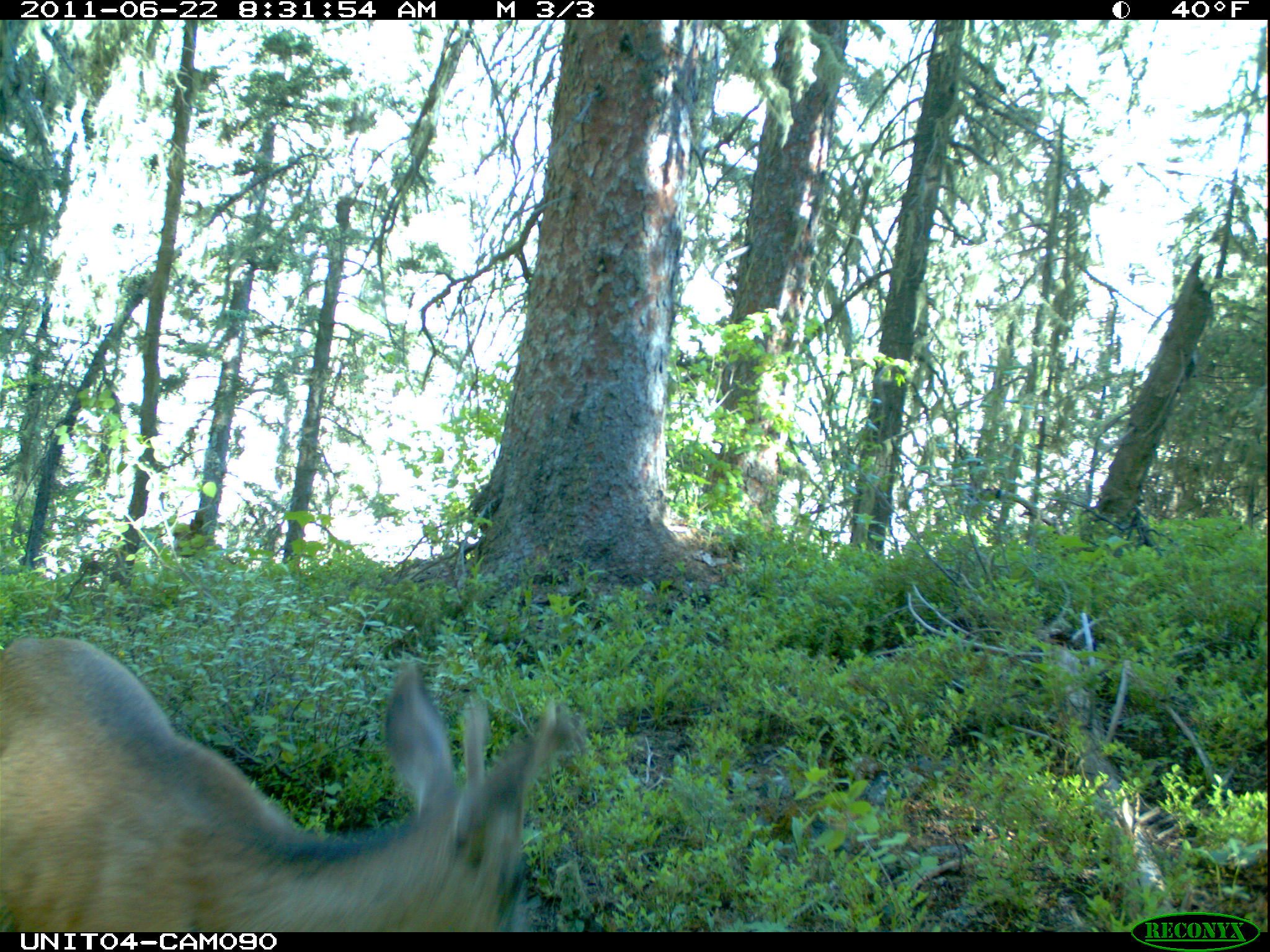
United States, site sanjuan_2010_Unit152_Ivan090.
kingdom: Animalia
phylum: Chordata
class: Mammalia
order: Artiodactyla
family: Cervidae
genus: Odocoileus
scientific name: Odocoileus hemionus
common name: mule deer